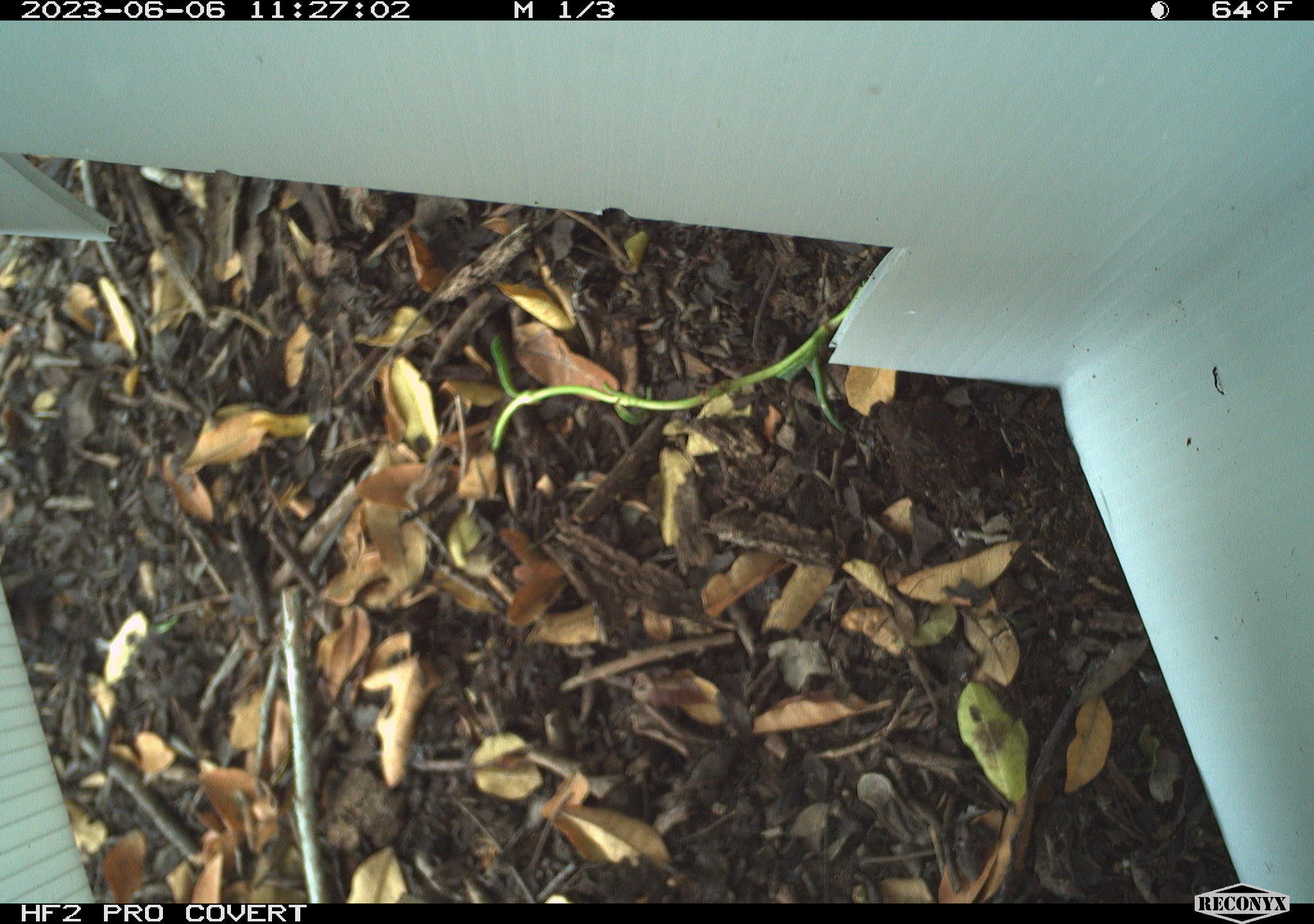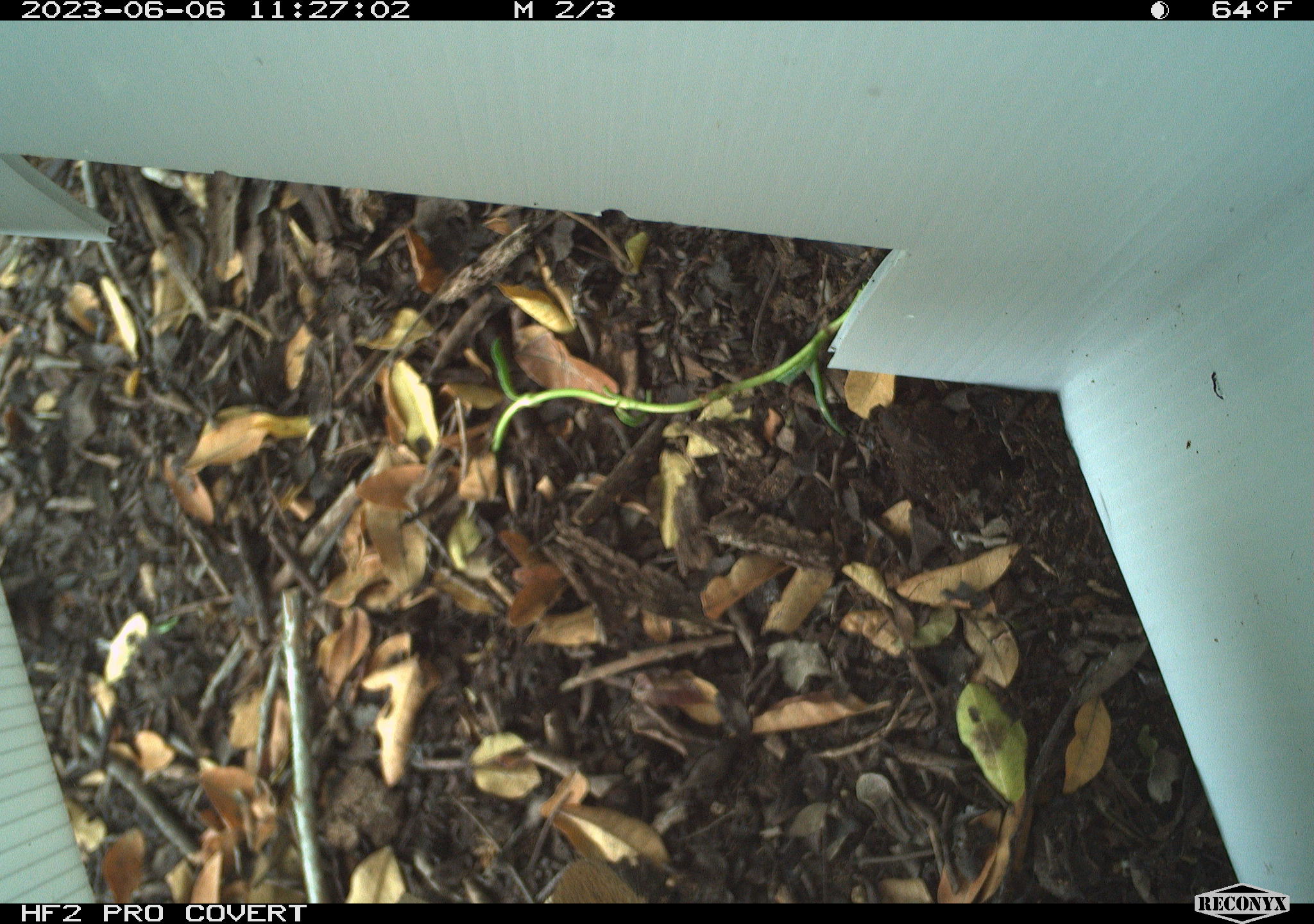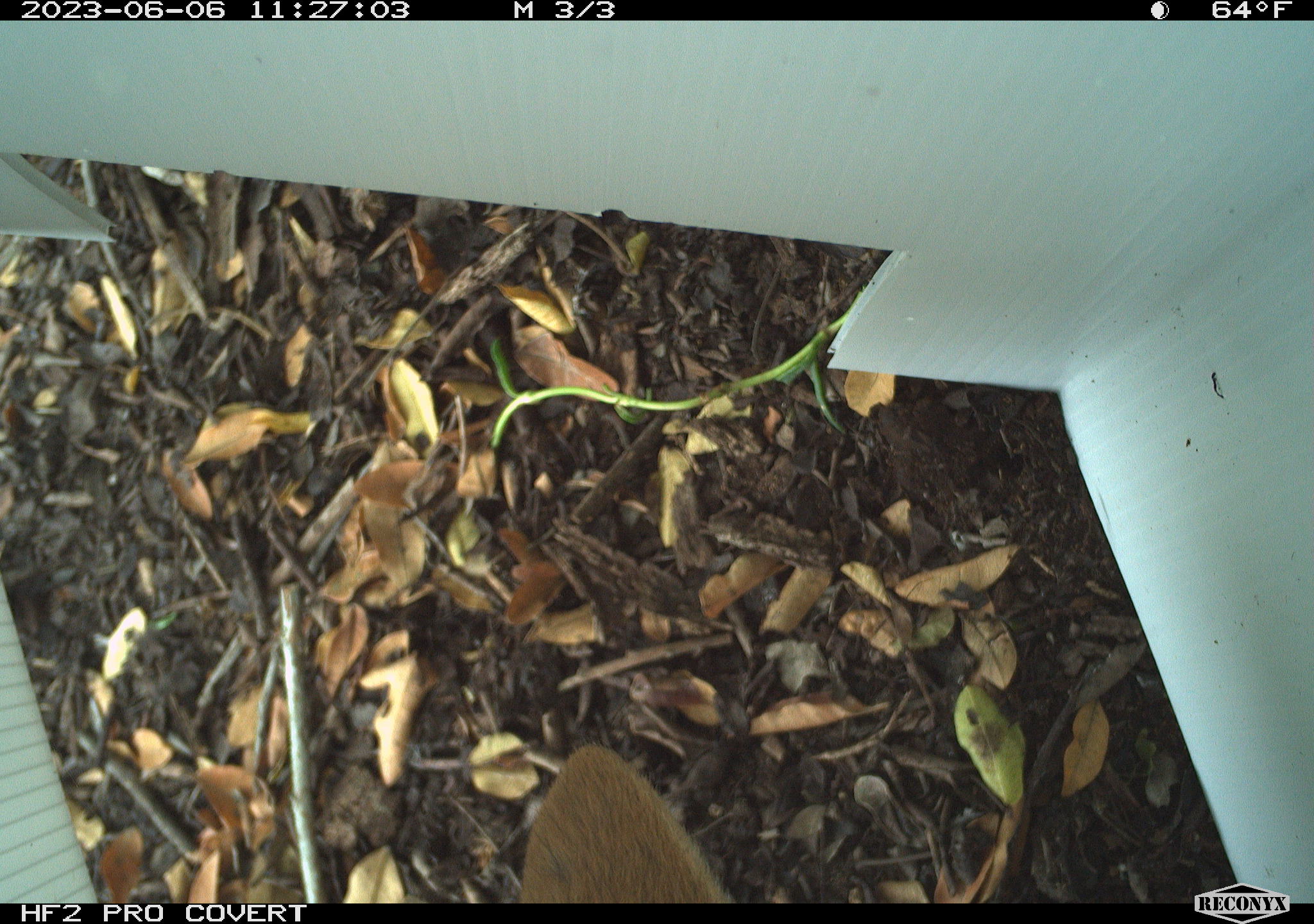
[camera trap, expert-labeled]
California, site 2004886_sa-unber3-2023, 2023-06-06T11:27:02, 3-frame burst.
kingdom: Animalia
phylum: Chordata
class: Mammalia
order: Carnivora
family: Canidae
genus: Canis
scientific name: Canis latrans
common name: coyote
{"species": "coyote (Canis latrans)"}